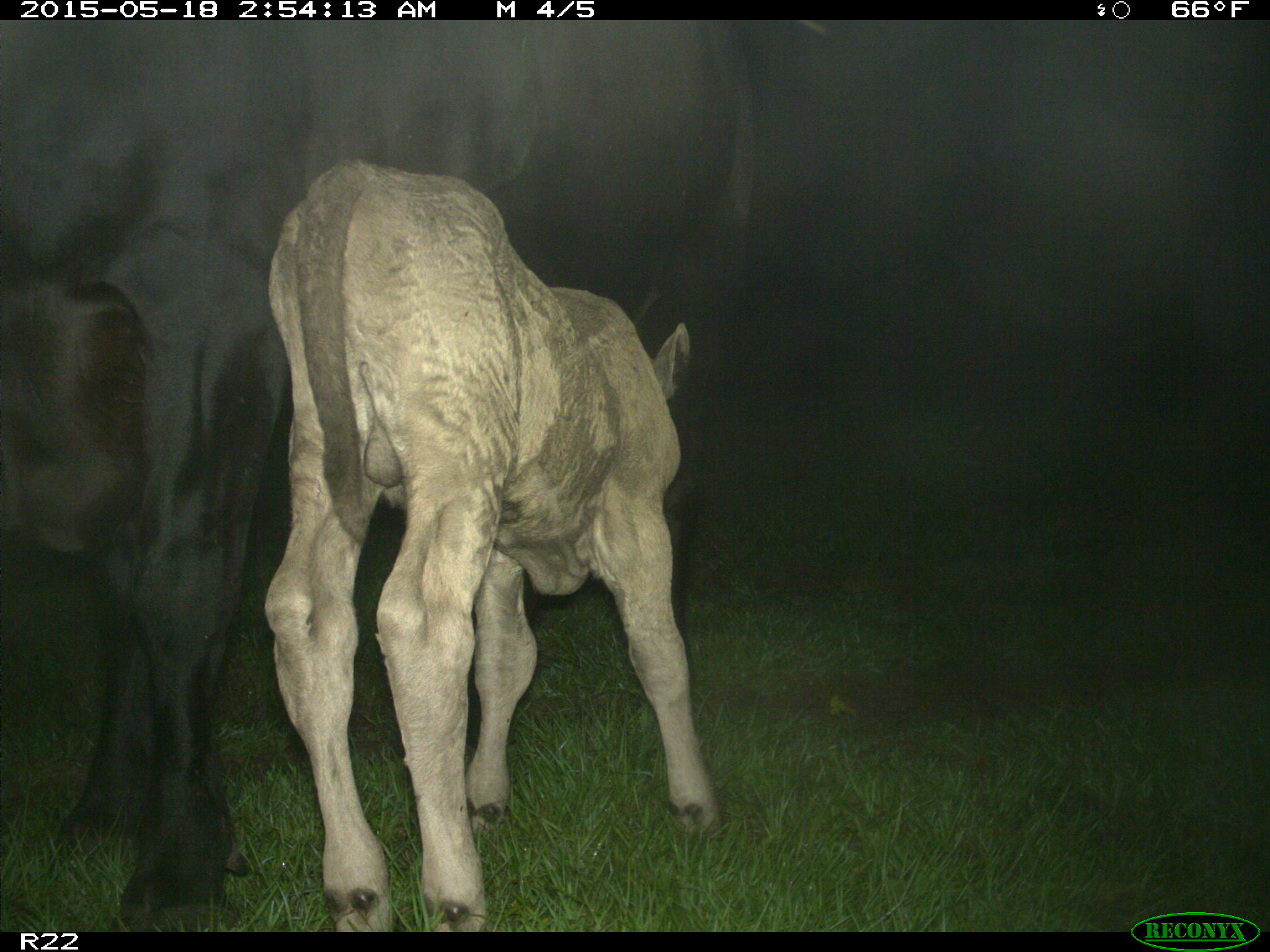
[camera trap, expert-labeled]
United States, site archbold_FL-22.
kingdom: Animalia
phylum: Chordata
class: Mammalia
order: Artiodactyla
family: Bovidae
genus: Bos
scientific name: Bos taurus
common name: domestic cow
Bos taurus (domestic cow).